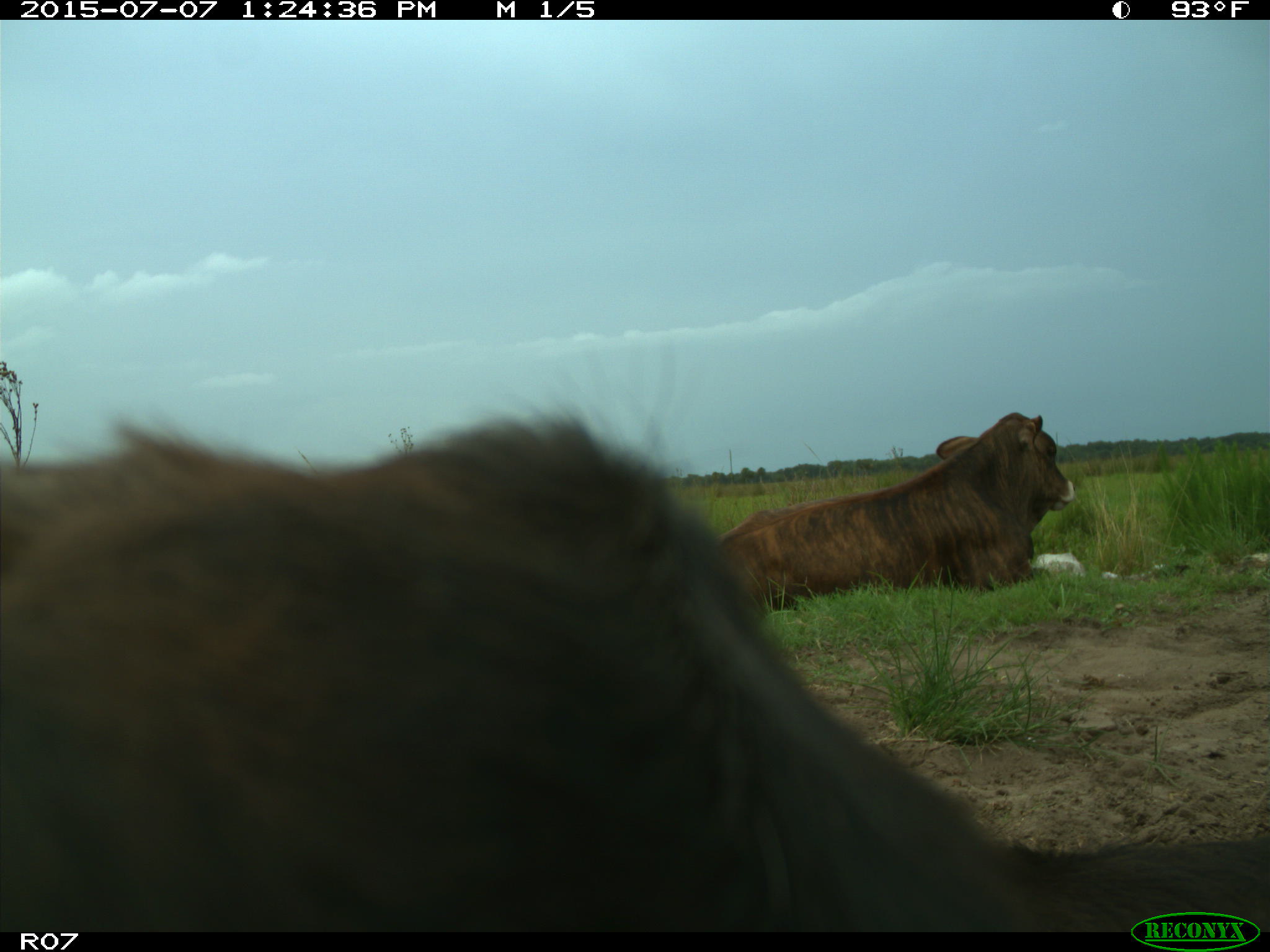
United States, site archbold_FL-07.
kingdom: Animalia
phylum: Chordata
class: Mammalia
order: Artiodactyla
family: Bovidae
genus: Bos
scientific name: Bos taurus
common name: domestic cow